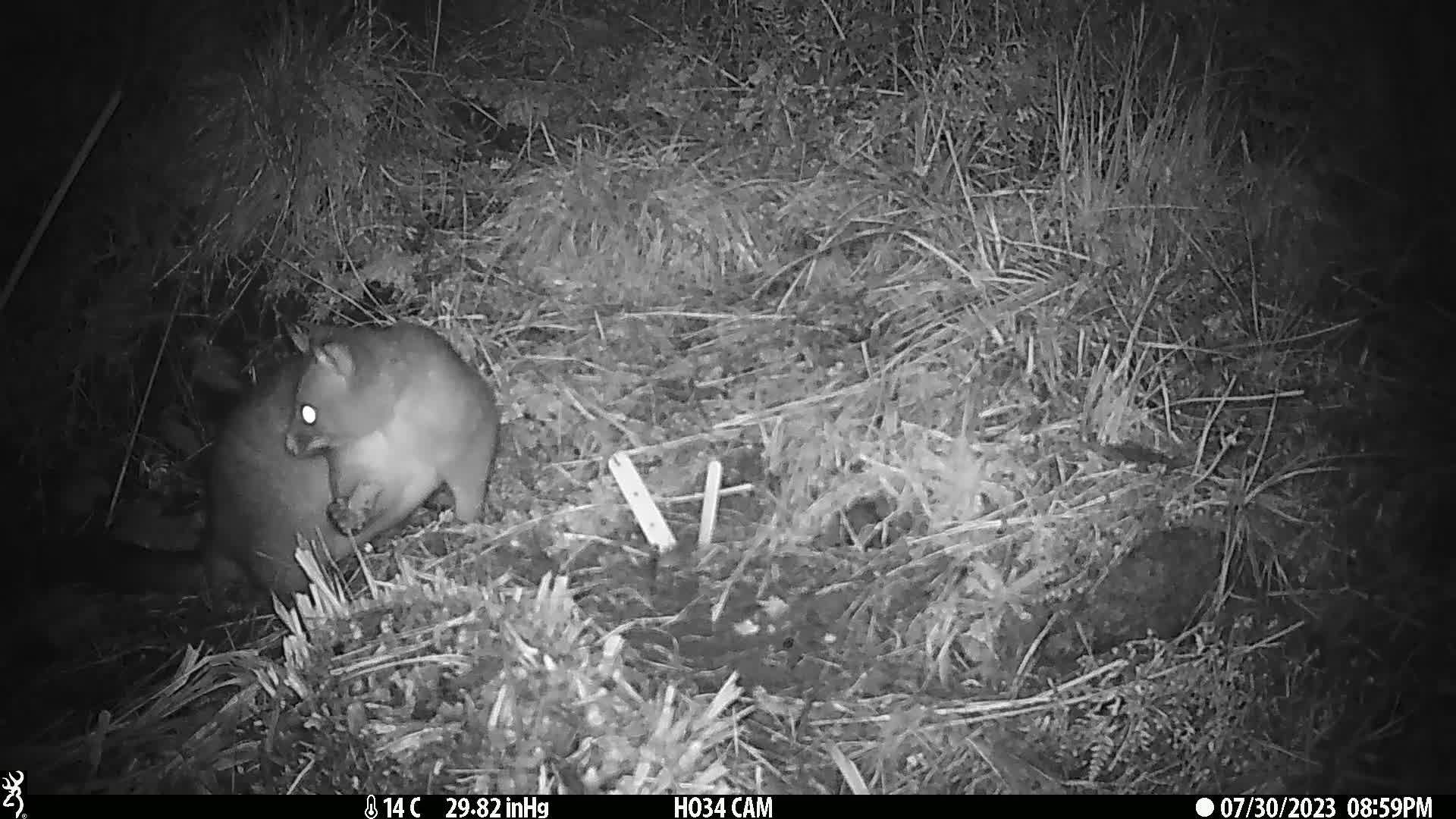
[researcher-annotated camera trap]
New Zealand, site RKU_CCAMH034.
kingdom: Animalia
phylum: Chordata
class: Mammalia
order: Diprotodontia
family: Phalangeridae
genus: Trichosurus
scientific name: Trichosurus vulpecula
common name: common brushtail possum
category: possum